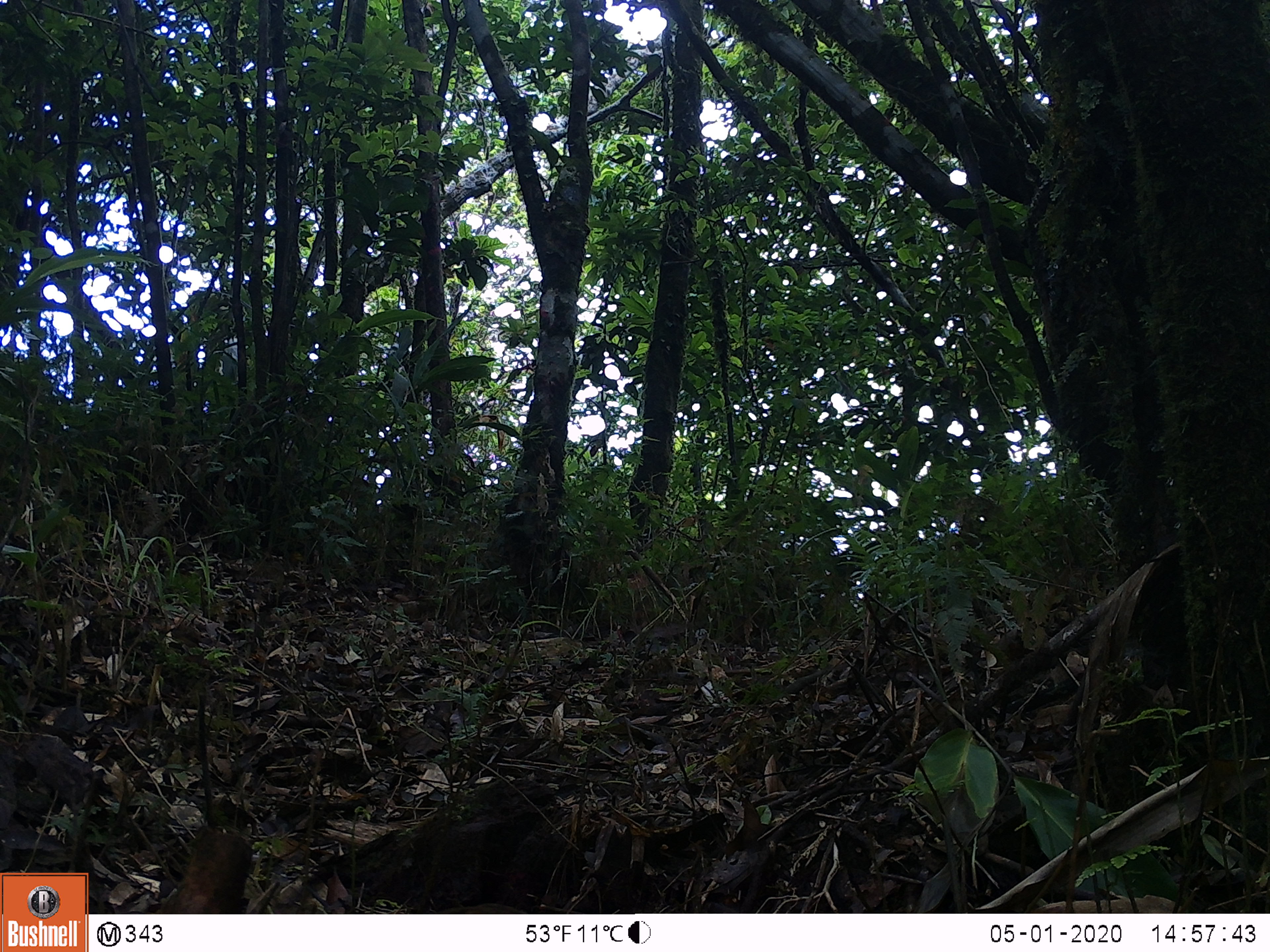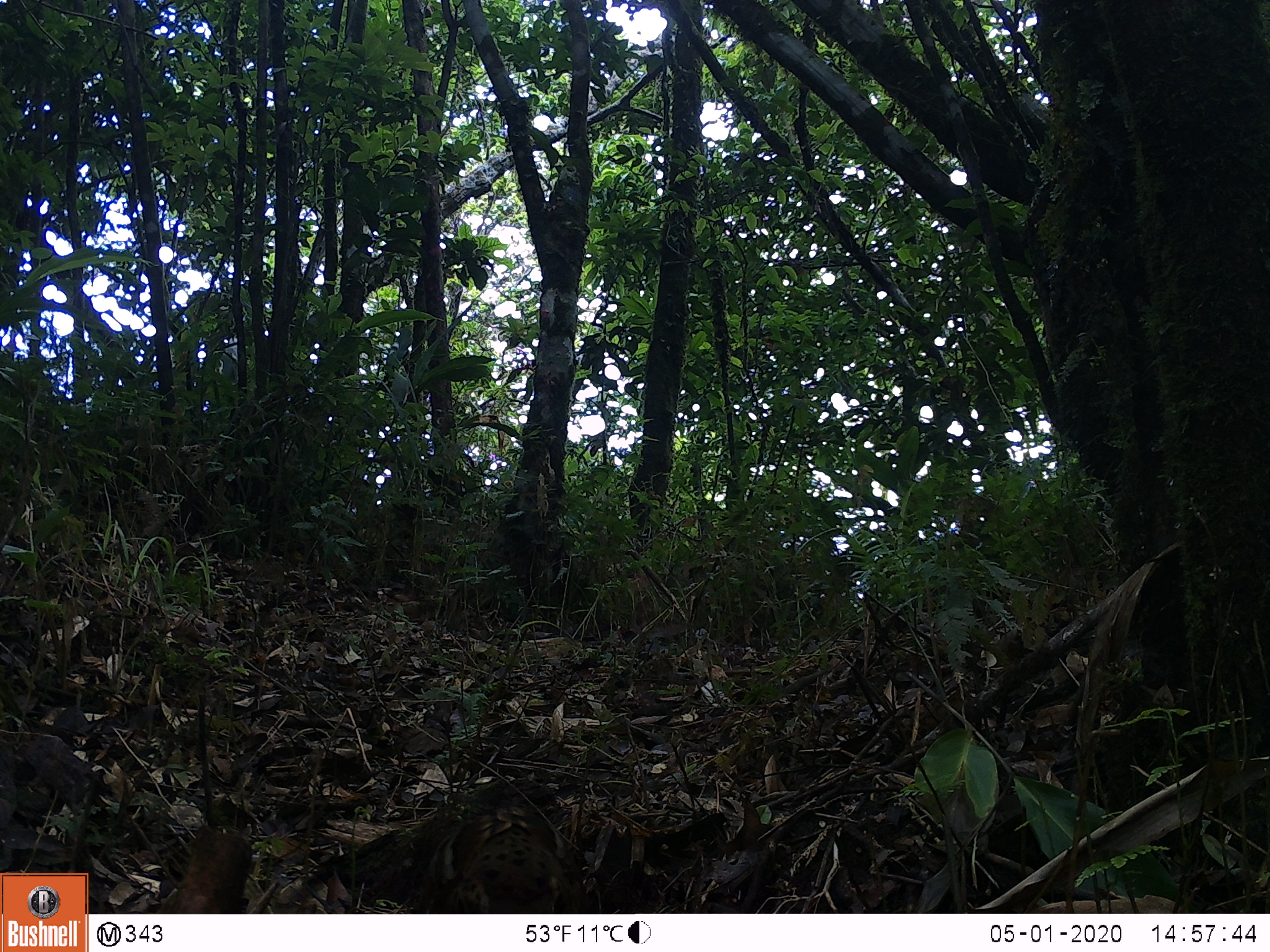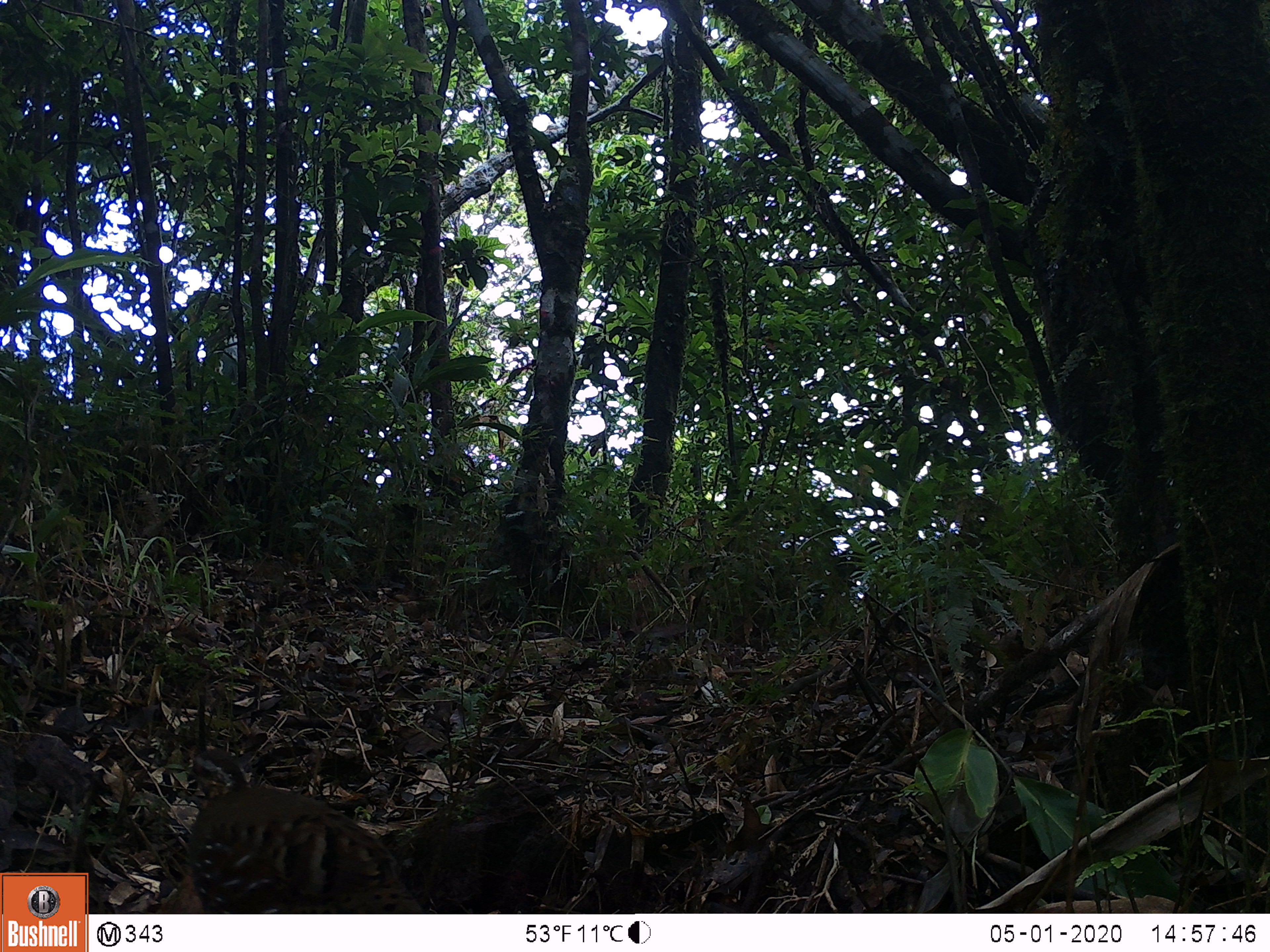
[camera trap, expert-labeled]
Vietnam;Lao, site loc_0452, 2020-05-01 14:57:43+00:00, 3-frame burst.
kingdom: Animalia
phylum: Chordata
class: Aves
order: Galliformes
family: Phasianidae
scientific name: Phasianidae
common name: partridge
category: unidentified partridge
Unidentified partridge (partridge) (Phasianidae). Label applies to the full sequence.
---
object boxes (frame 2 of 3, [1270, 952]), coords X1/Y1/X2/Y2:
unidentified partridge: 418/805/590/914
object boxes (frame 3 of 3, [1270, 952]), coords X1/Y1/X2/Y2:
unidentified partridge: 188/746/425/914